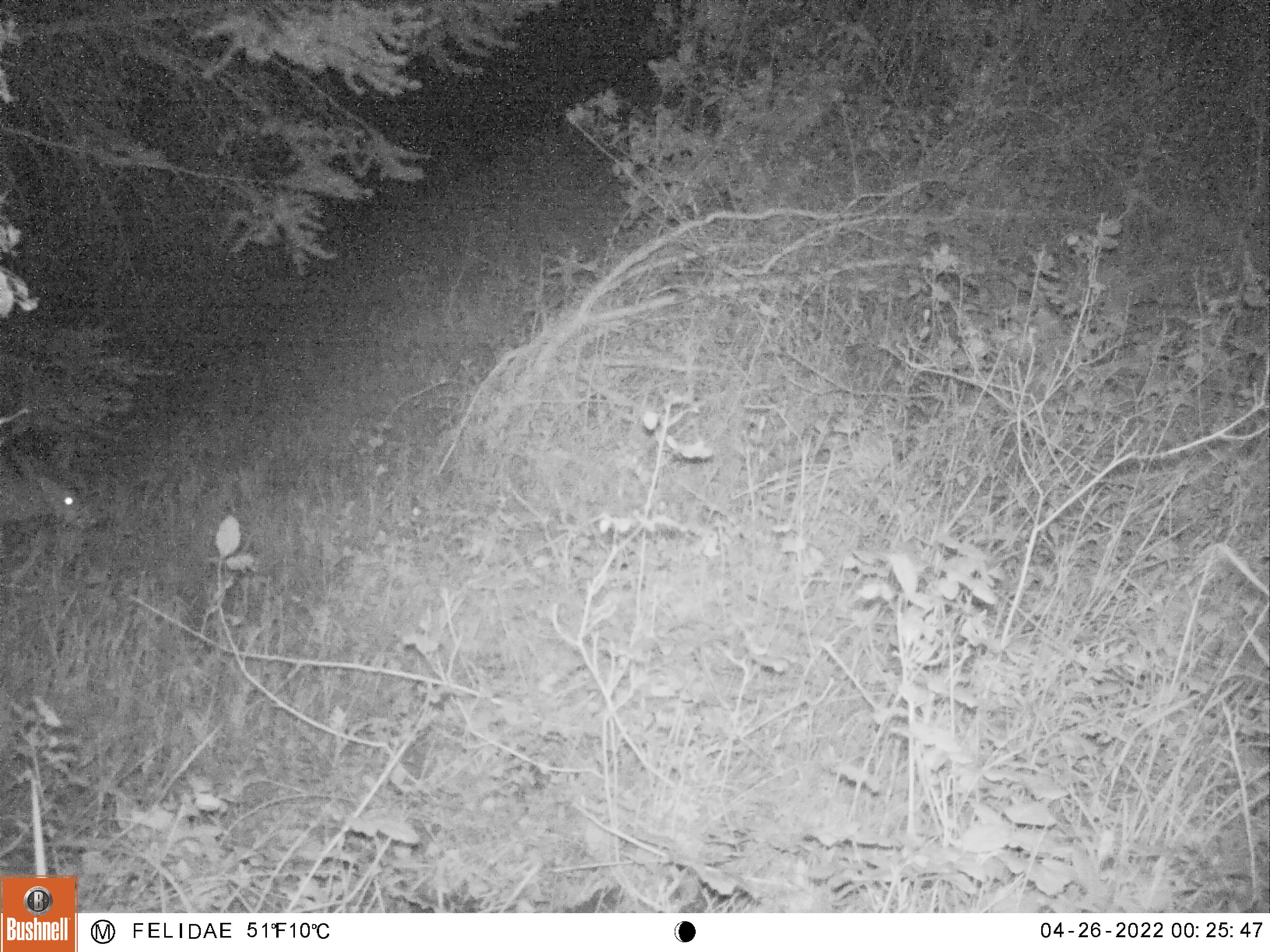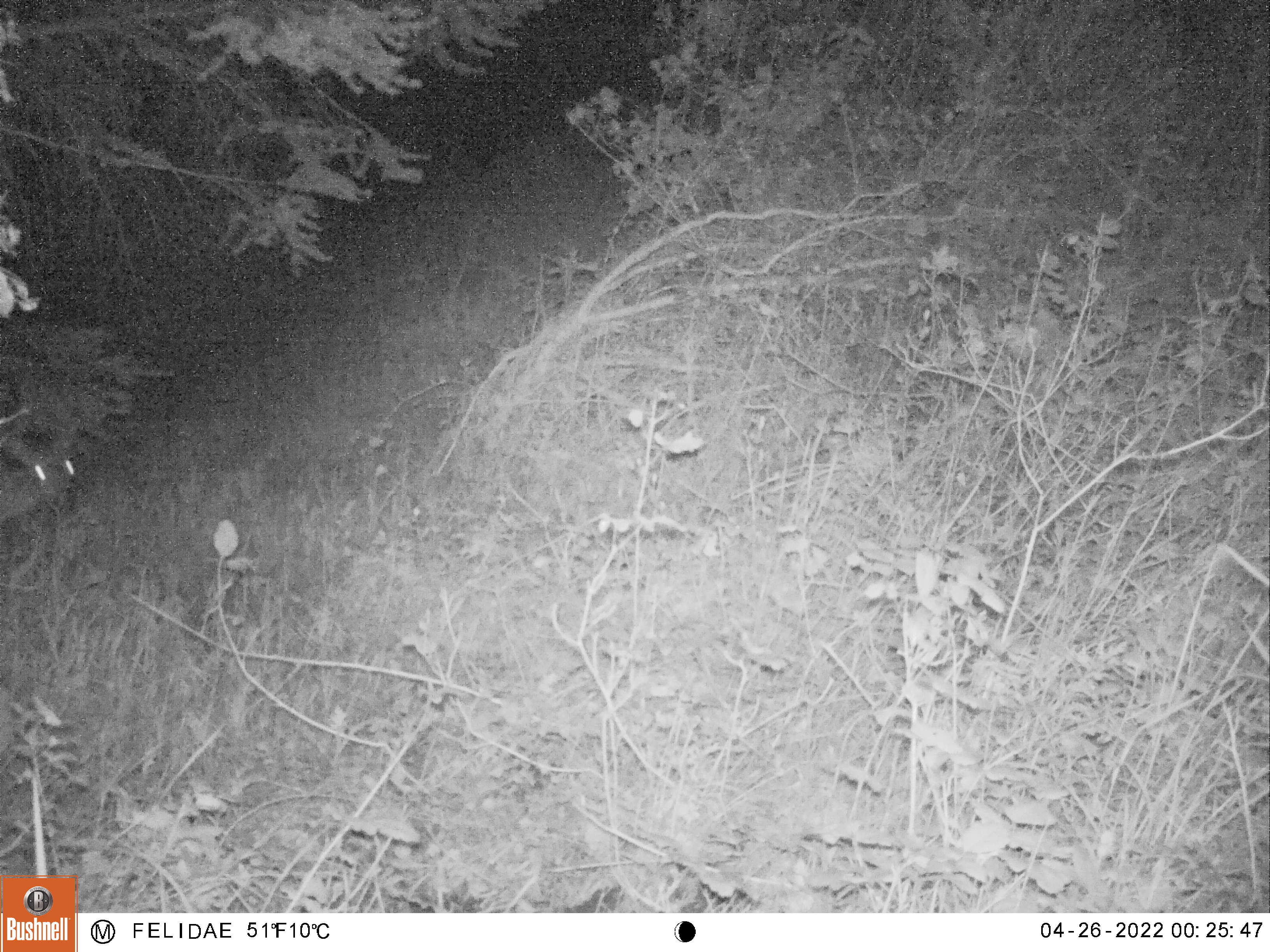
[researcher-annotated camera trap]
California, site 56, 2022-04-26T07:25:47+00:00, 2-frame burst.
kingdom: Animalia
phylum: Chordata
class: Mammalia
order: Artiodactyla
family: Cervidae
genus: Odocoileus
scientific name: Odocoileus hemionus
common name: mule deer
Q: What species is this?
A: Mule deer (Odocoileus hemionus).